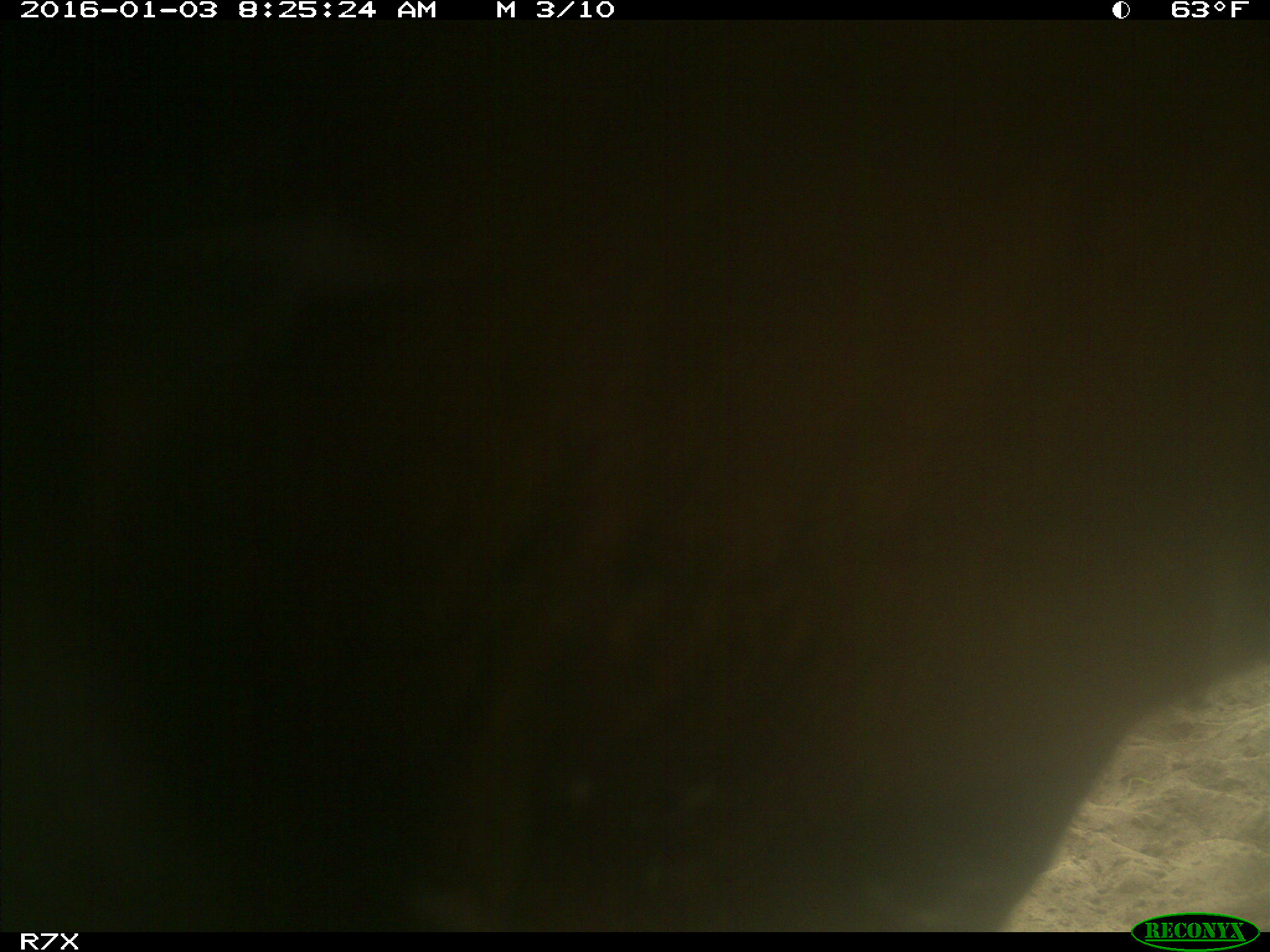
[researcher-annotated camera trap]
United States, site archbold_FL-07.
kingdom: Animalia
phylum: Chordata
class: Mammalia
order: Artiodactyla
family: Bovidae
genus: Bos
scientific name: Bos taurus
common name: domestic cow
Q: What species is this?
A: Bos taurus (domestic cow).